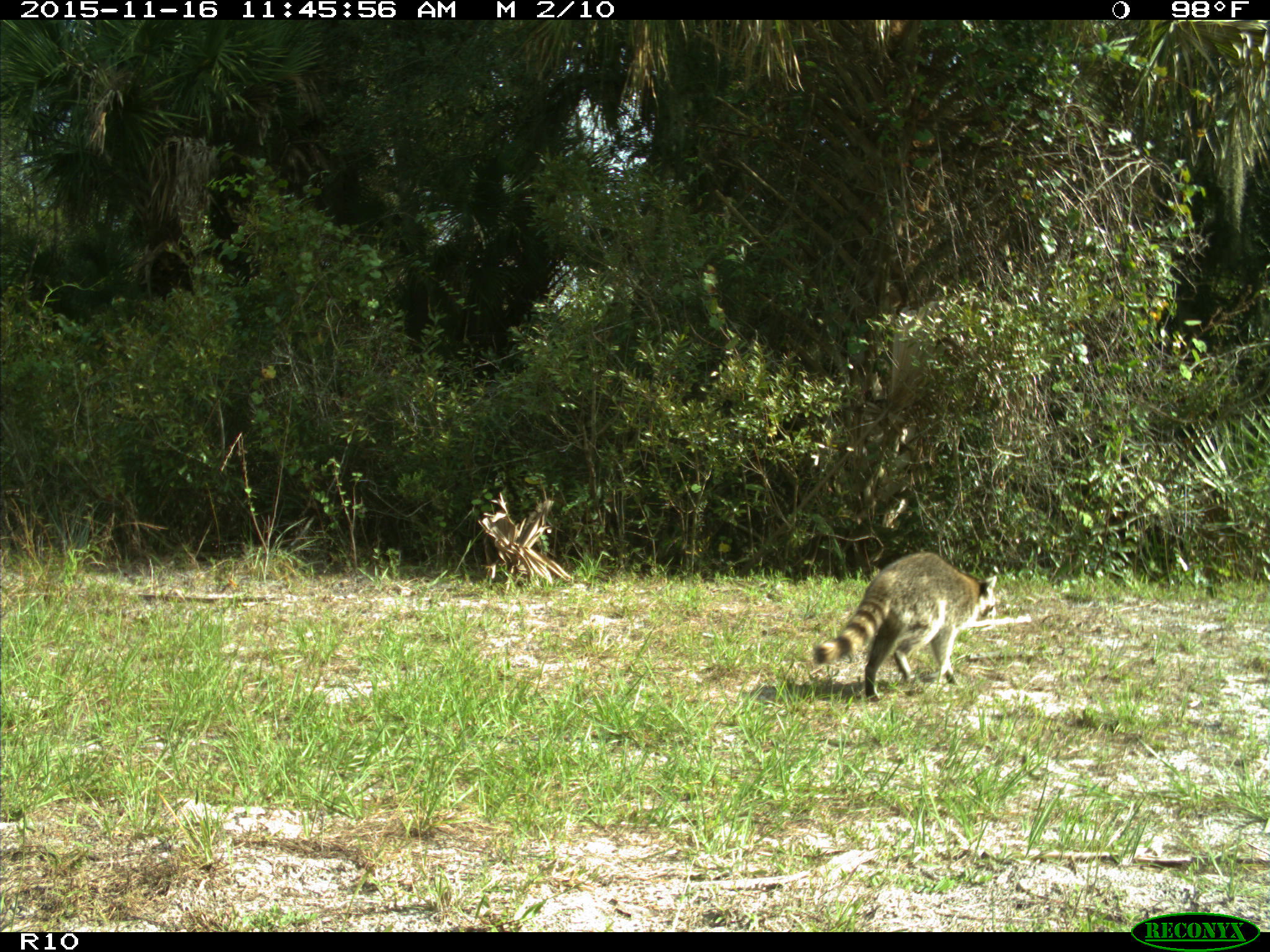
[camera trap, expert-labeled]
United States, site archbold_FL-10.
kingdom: Animalia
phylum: Chordata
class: Mammalia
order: Carnivora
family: Procyonidae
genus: Procyon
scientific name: Procyon lotor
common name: common raccoon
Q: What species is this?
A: Procyon lotor (common raccoon).